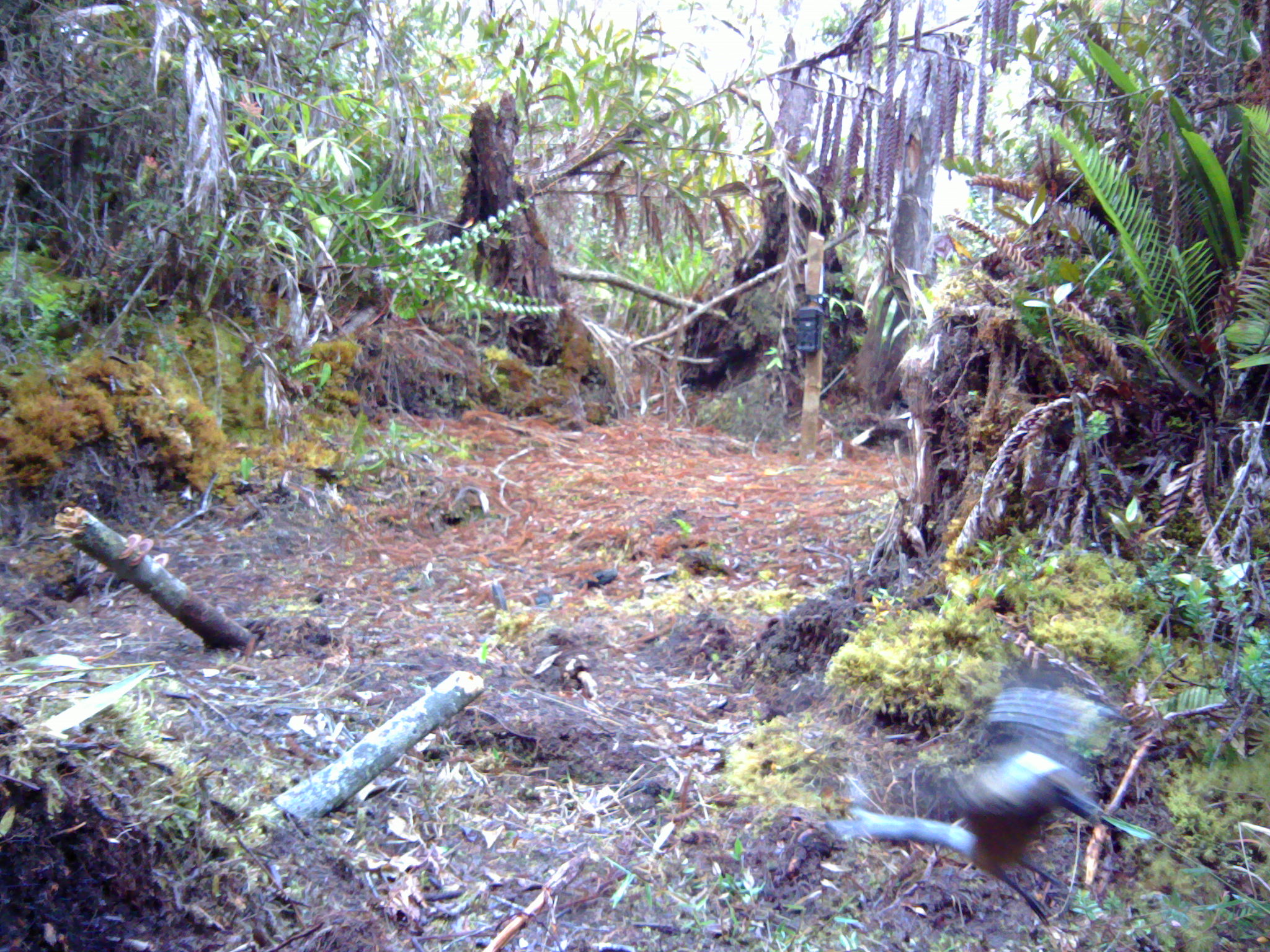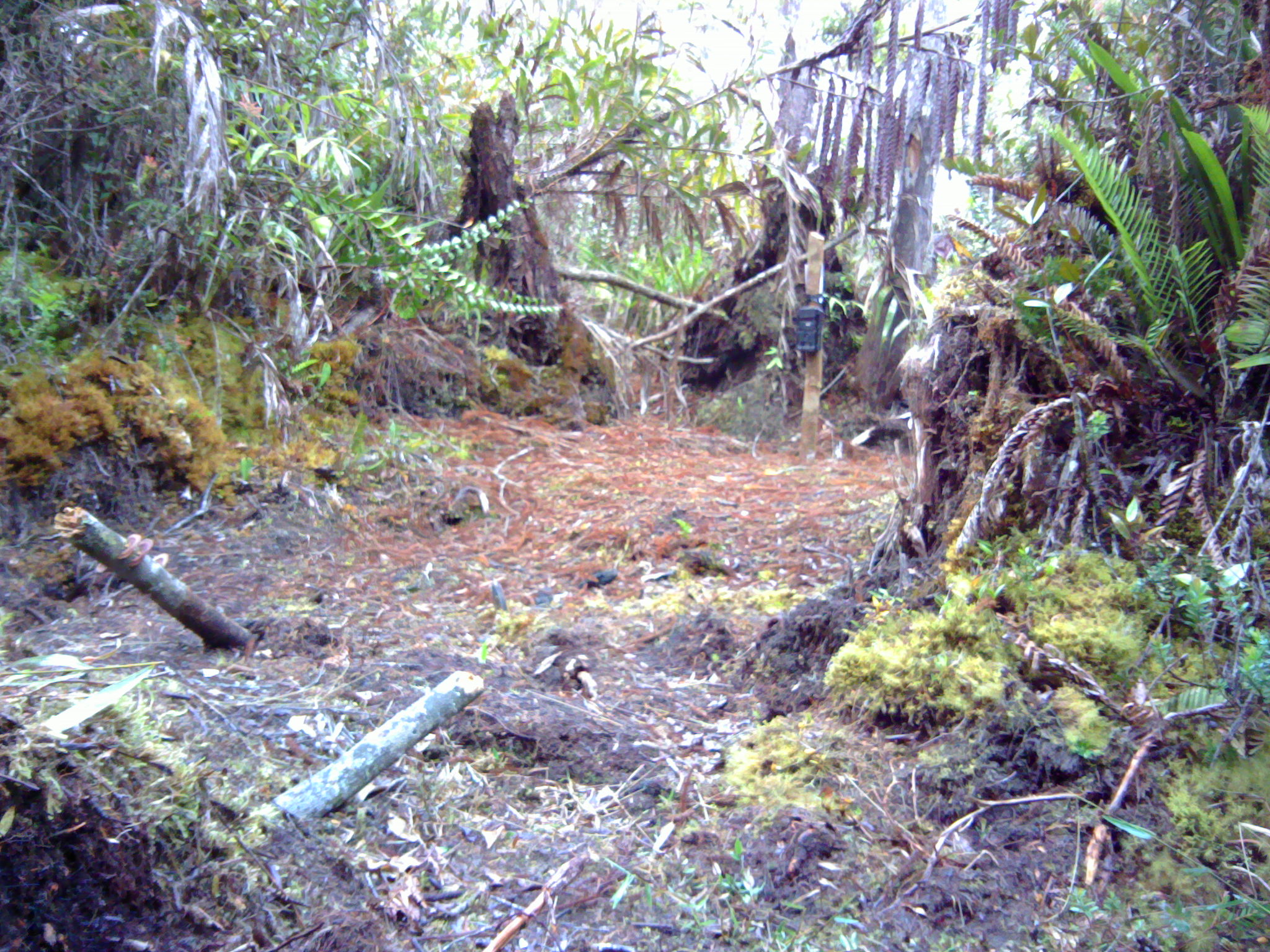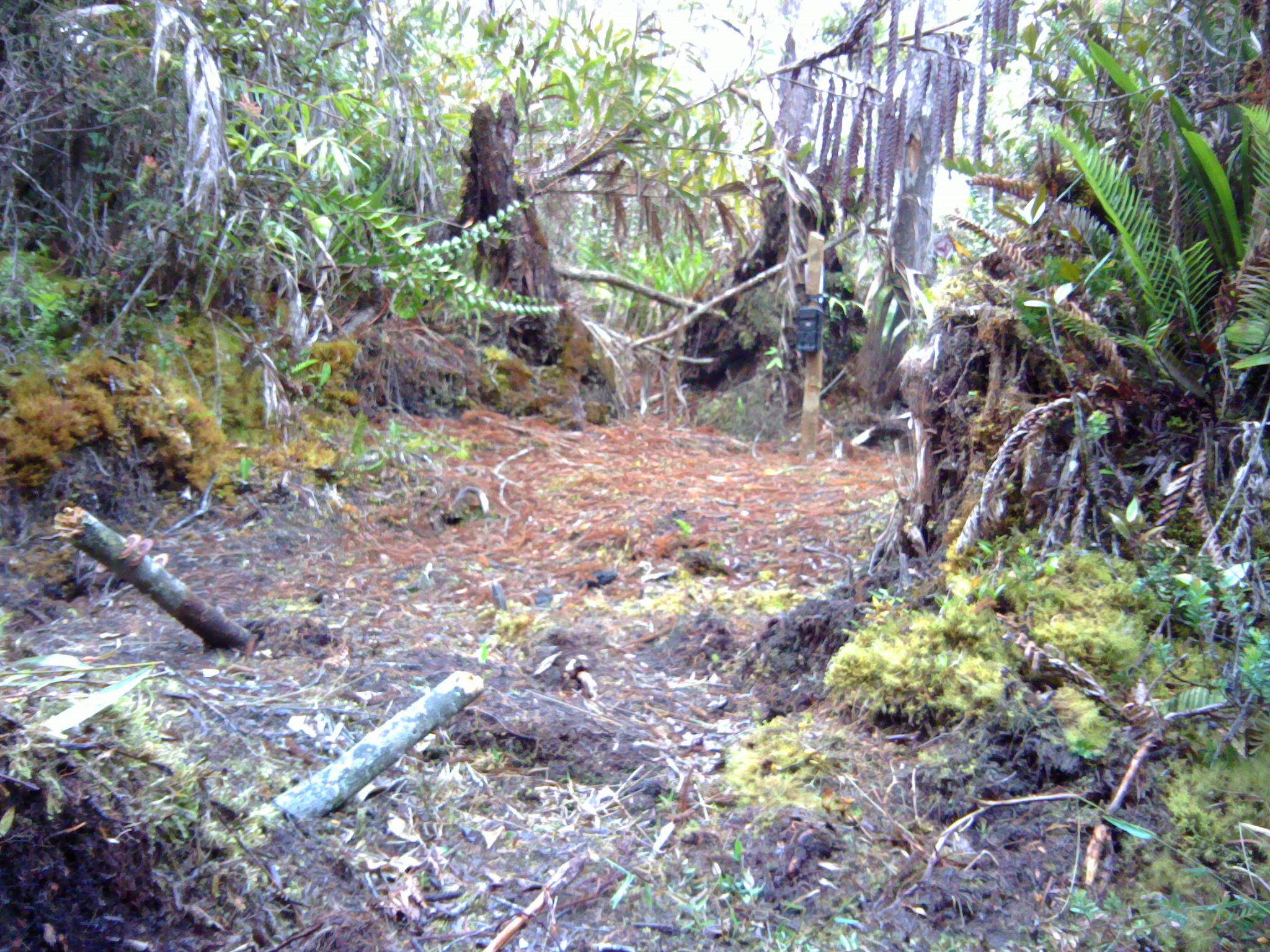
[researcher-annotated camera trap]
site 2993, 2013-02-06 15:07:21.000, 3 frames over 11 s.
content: unidentified animal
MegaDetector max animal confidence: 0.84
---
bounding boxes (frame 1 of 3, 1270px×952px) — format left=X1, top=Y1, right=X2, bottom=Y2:
unknown: left=822, top=641, right=1132, bottom=920